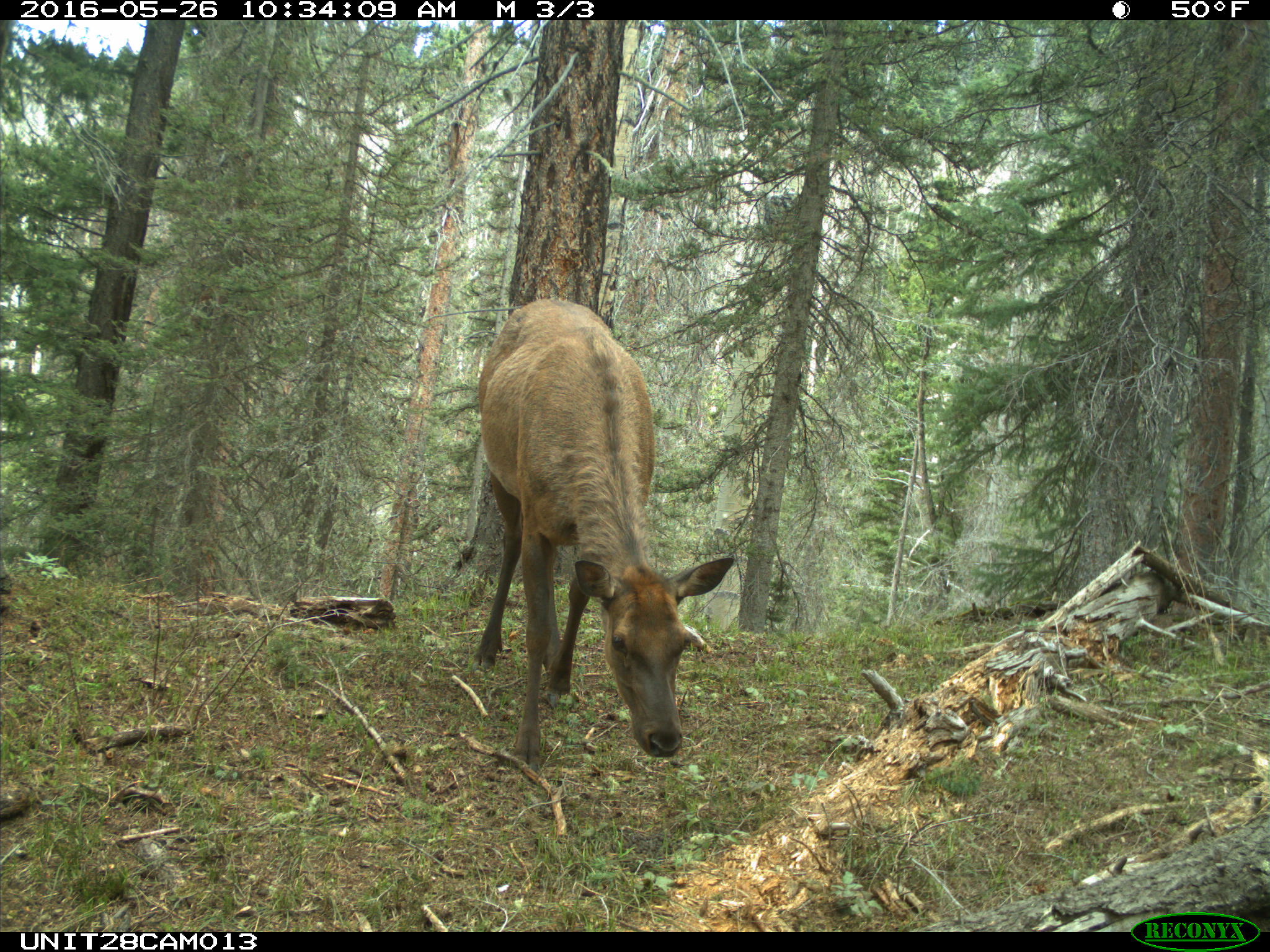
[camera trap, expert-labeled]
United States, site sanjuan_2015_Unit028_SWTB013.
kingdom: Animalia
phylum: Chordata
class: Mammalia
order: Artiodactyla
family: Cervidae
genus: Cervus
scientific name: Cervus elaphus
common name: red deer